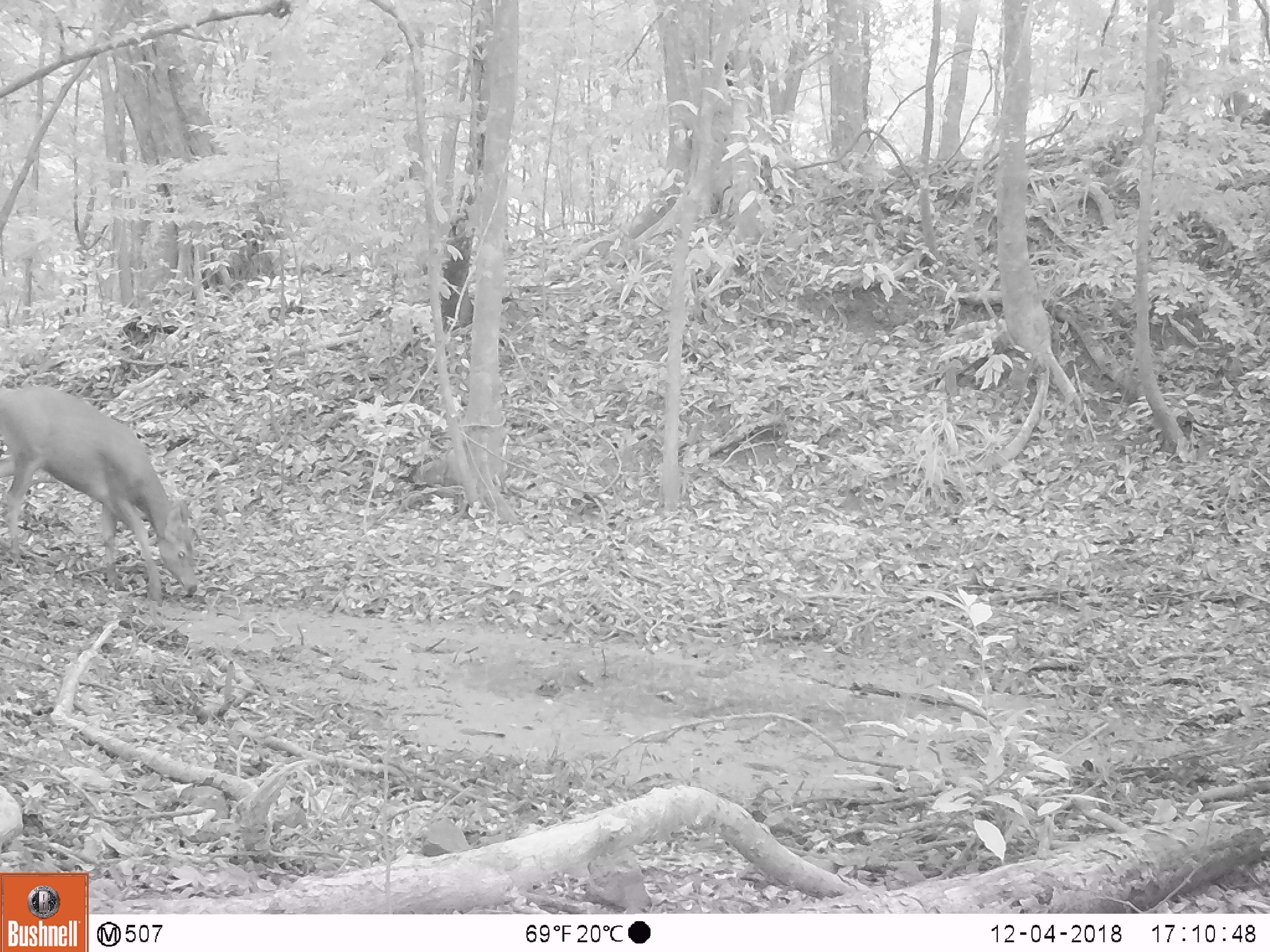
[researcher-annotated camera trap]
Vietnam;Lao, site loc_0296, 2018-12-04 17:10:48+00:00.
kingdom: Animalia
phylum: Chordata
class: Mammalia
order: Artiodactyla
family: Cervidae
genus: Rusa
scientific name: Rusa unicolor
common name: sambar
Sambar (Rusa unicolor). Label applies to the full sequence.